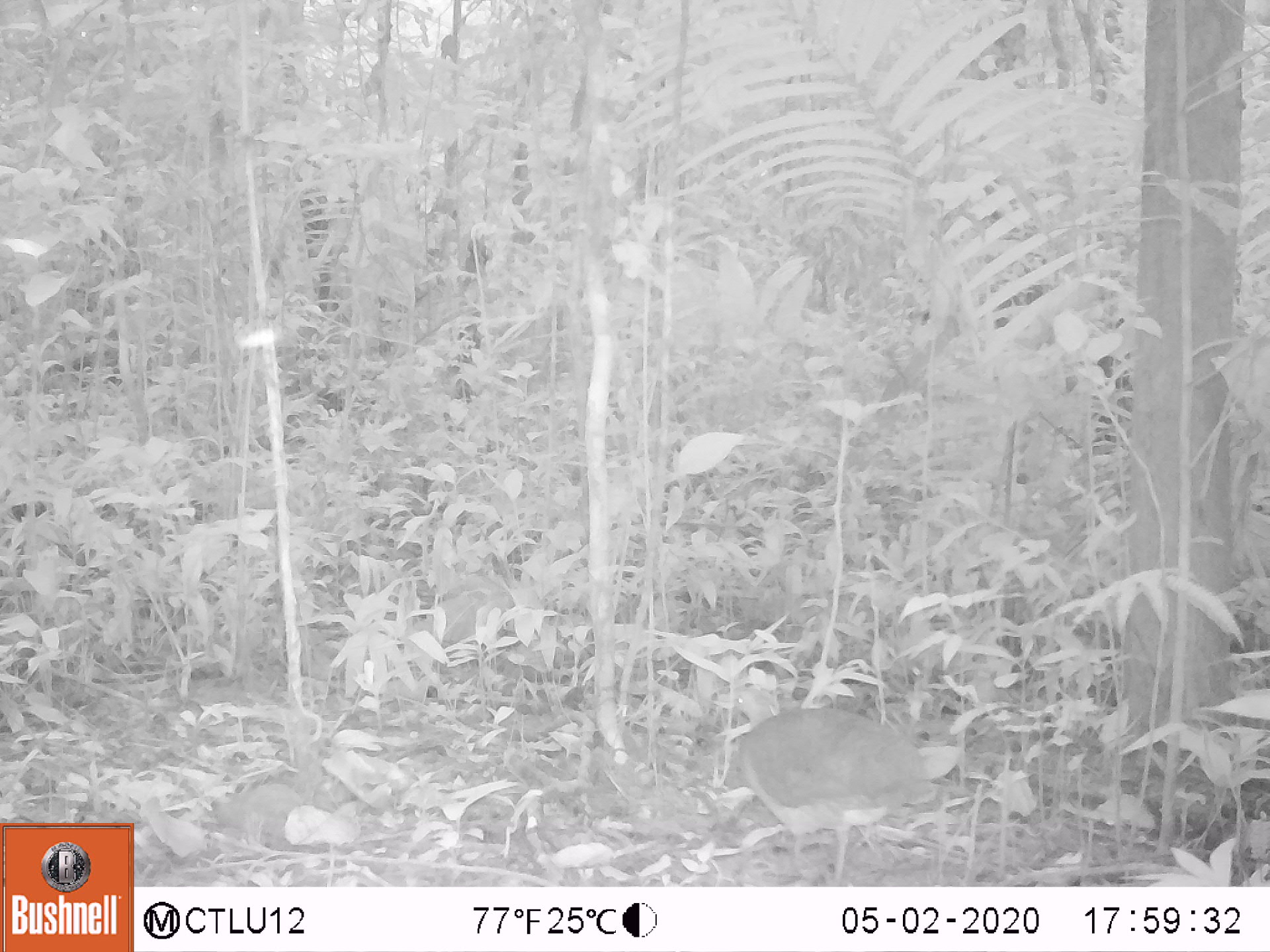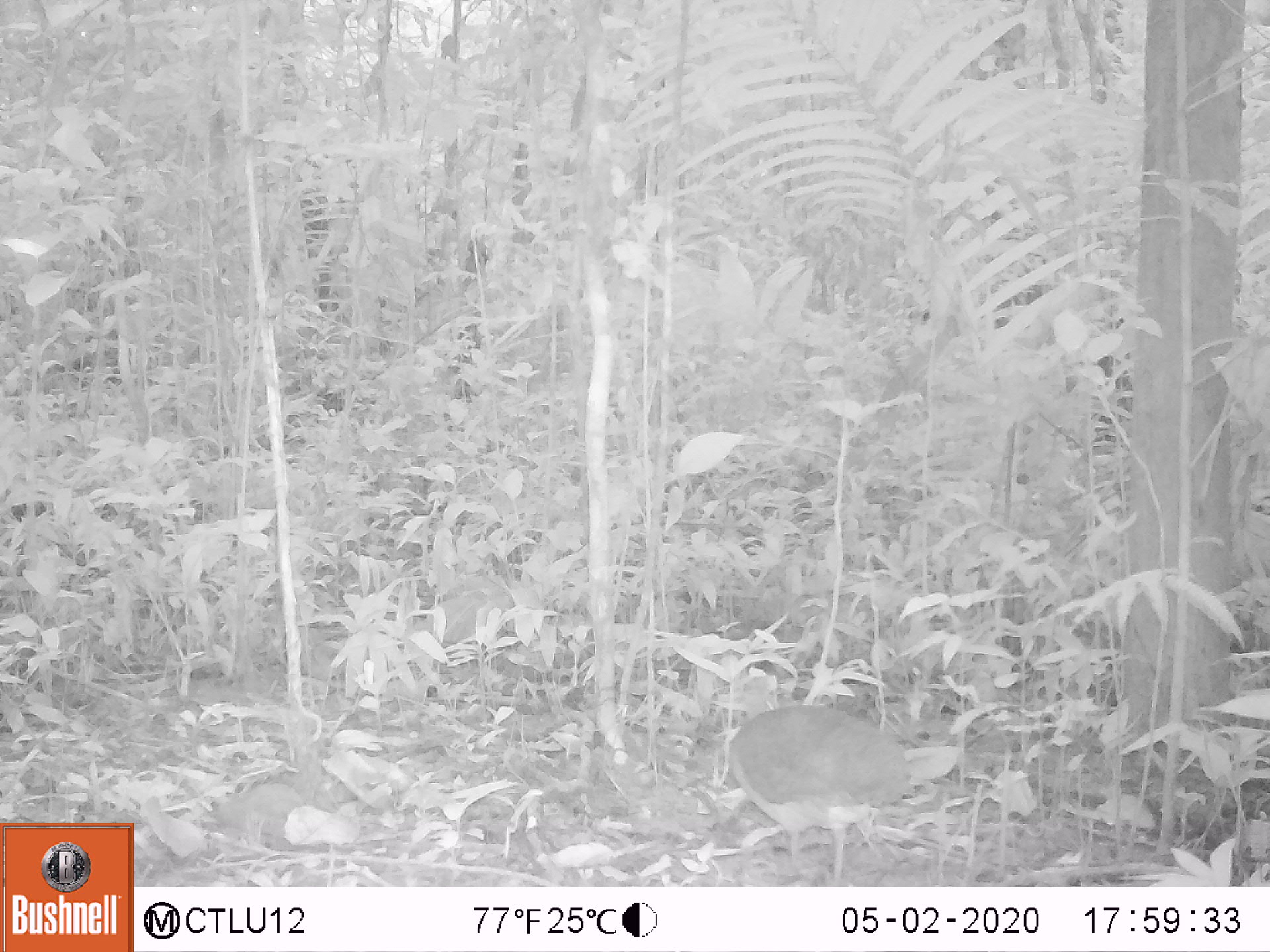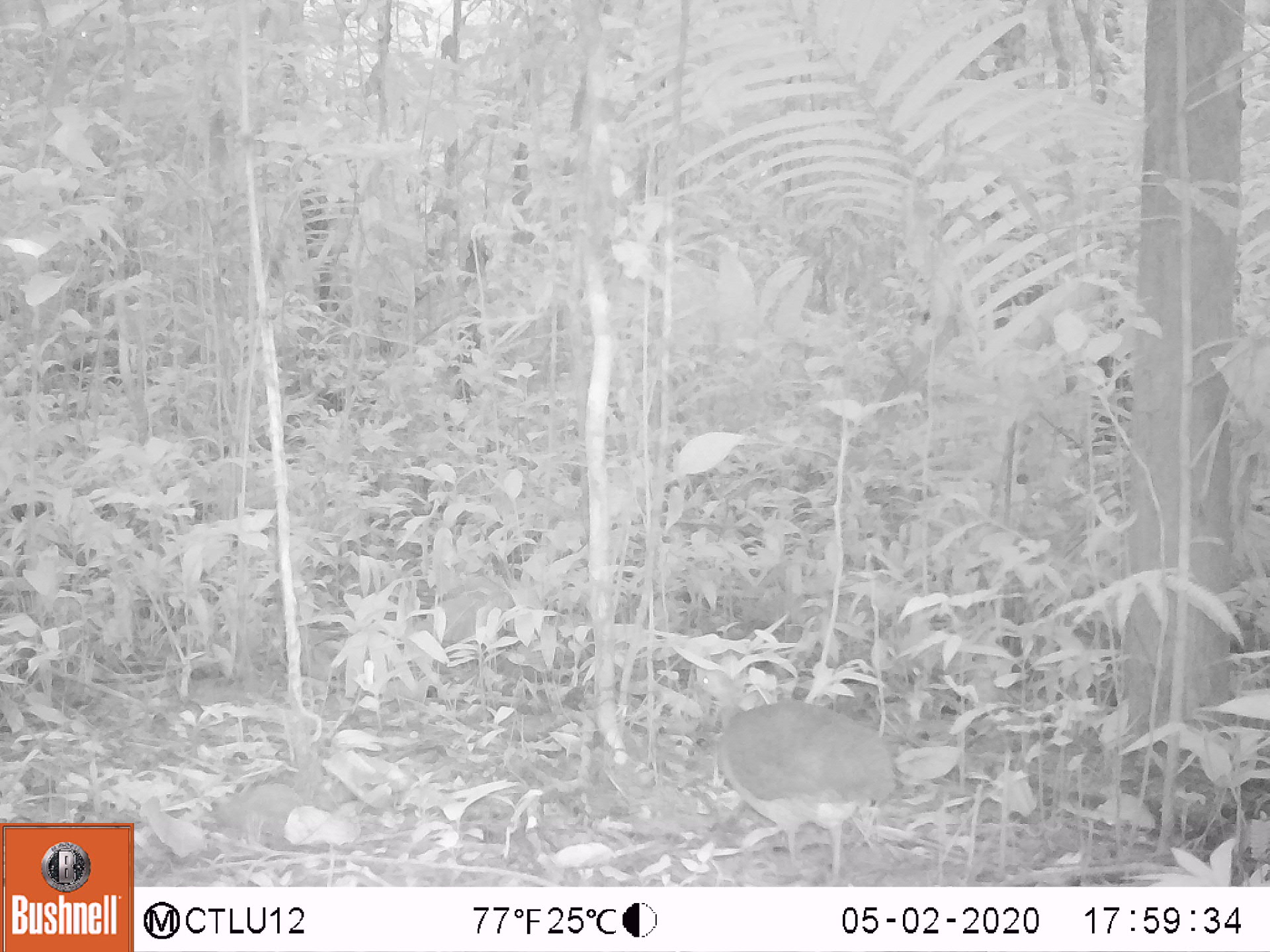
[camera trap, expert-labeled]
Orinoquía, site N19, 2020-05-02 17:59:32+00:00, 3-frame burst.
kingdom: Animalia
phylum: Chordata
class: Aves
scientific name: Aves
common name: bird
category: unknown bird